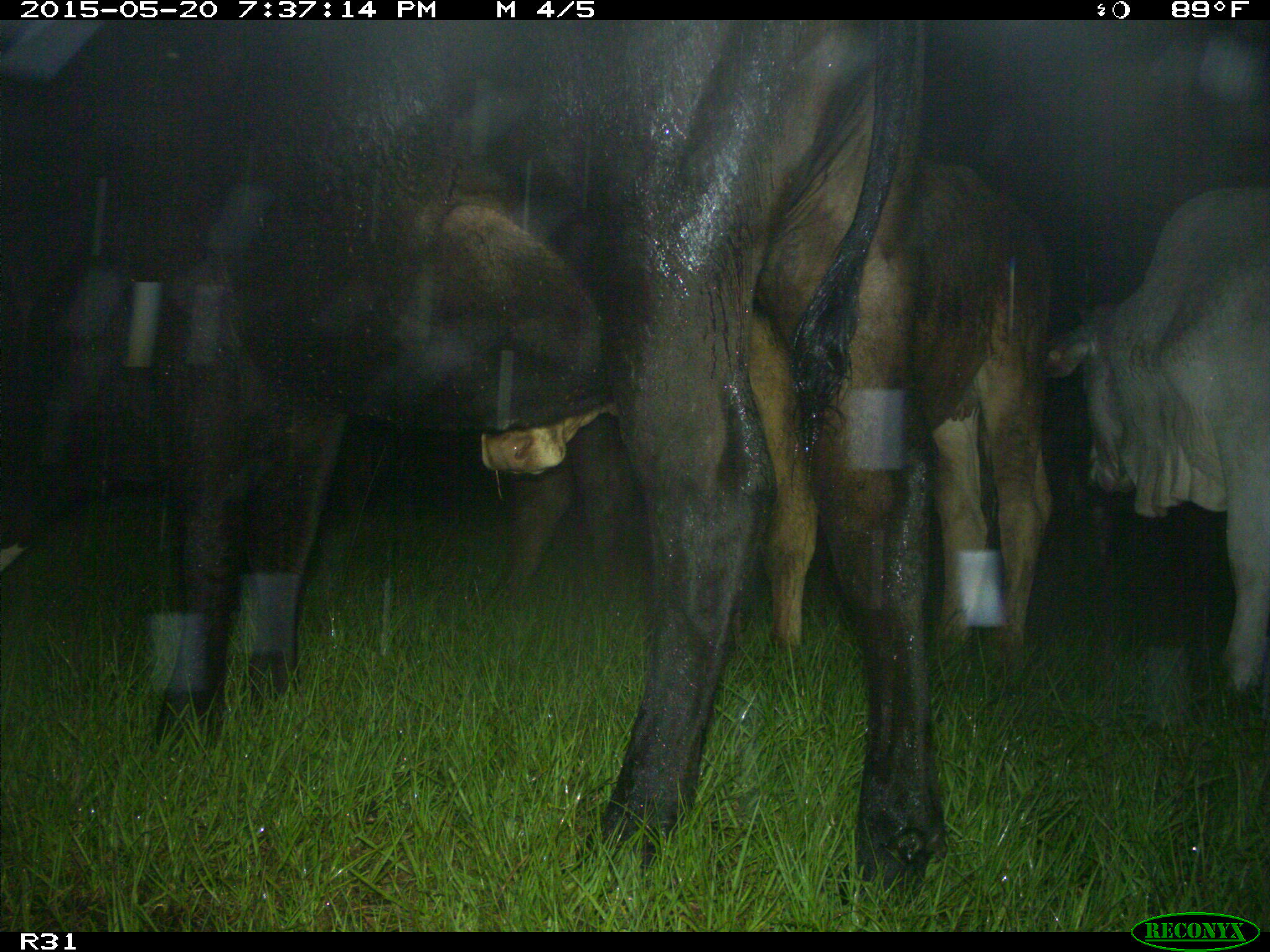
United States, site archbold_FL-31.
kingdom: Animalia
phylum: Chordata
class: Mammalia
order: Artiodactyla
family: Bovidae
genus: Bos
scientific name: Bos taurus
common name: domestic cow